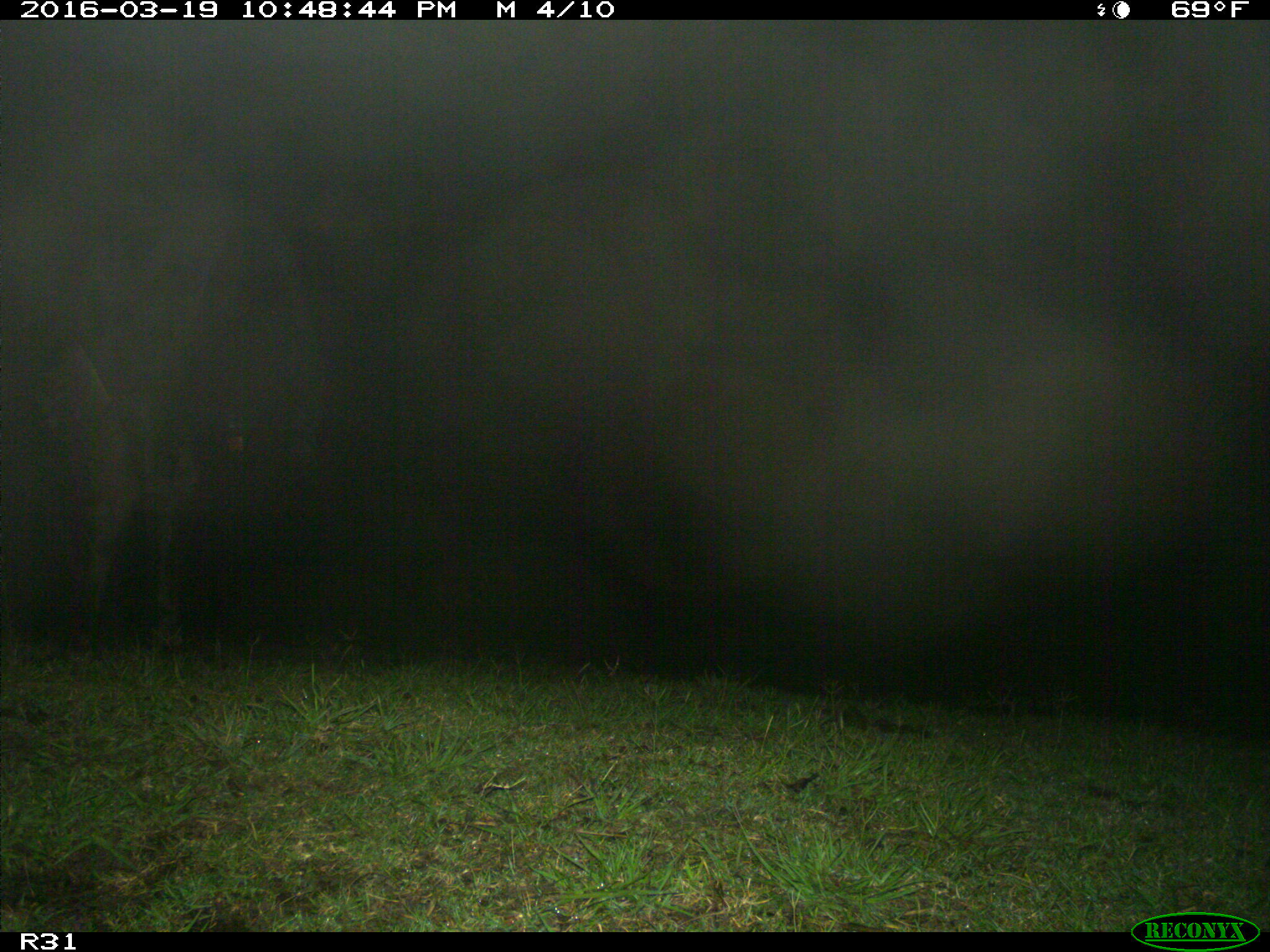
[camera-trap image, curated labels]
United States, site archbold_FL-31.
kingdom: Animalia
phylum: Chordata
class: Mammalia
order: Artiodactyla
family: Bovidae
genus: Bos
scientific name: Bos taurus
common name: domestic cow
Bos taurus (domestic cow).